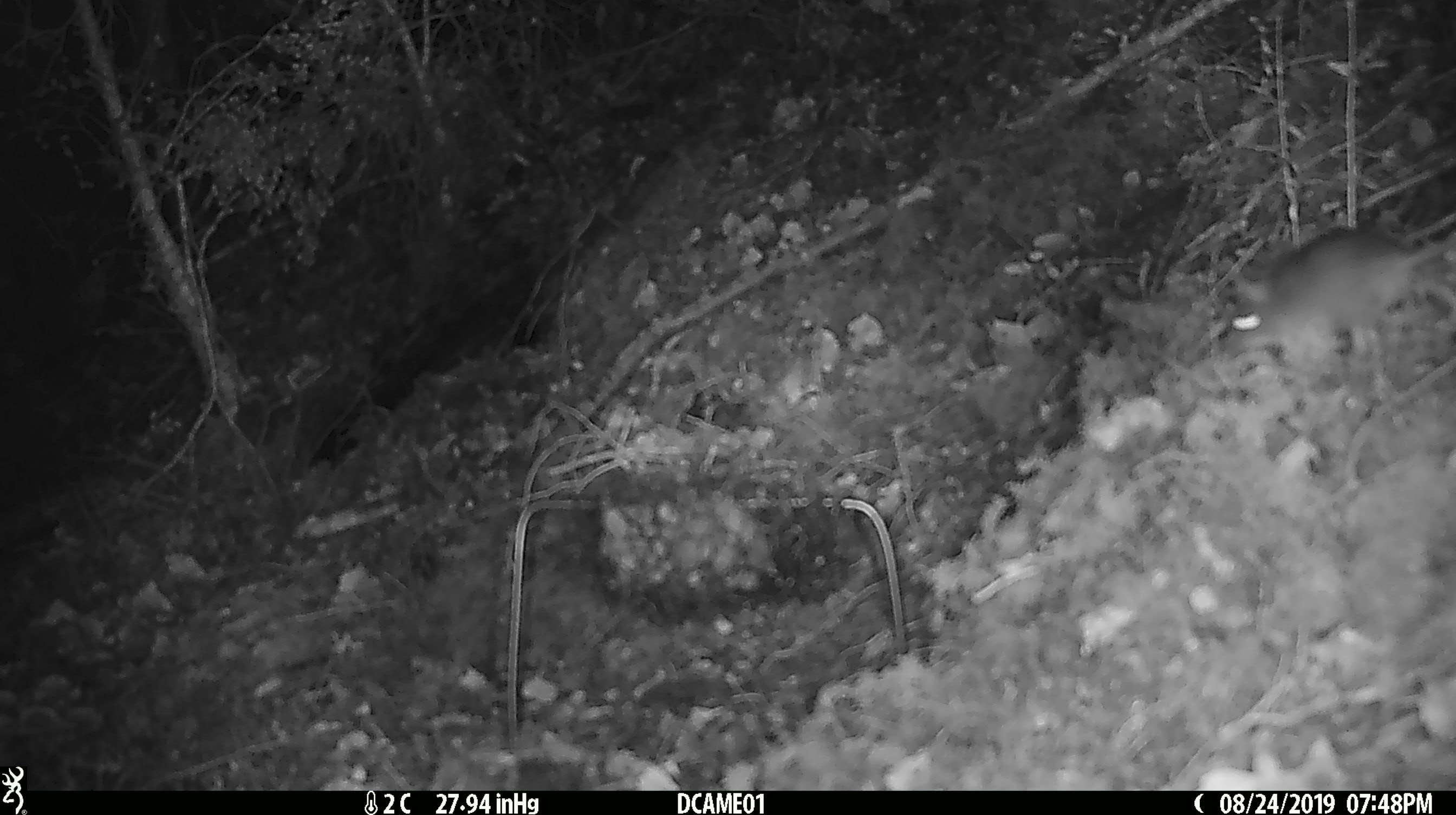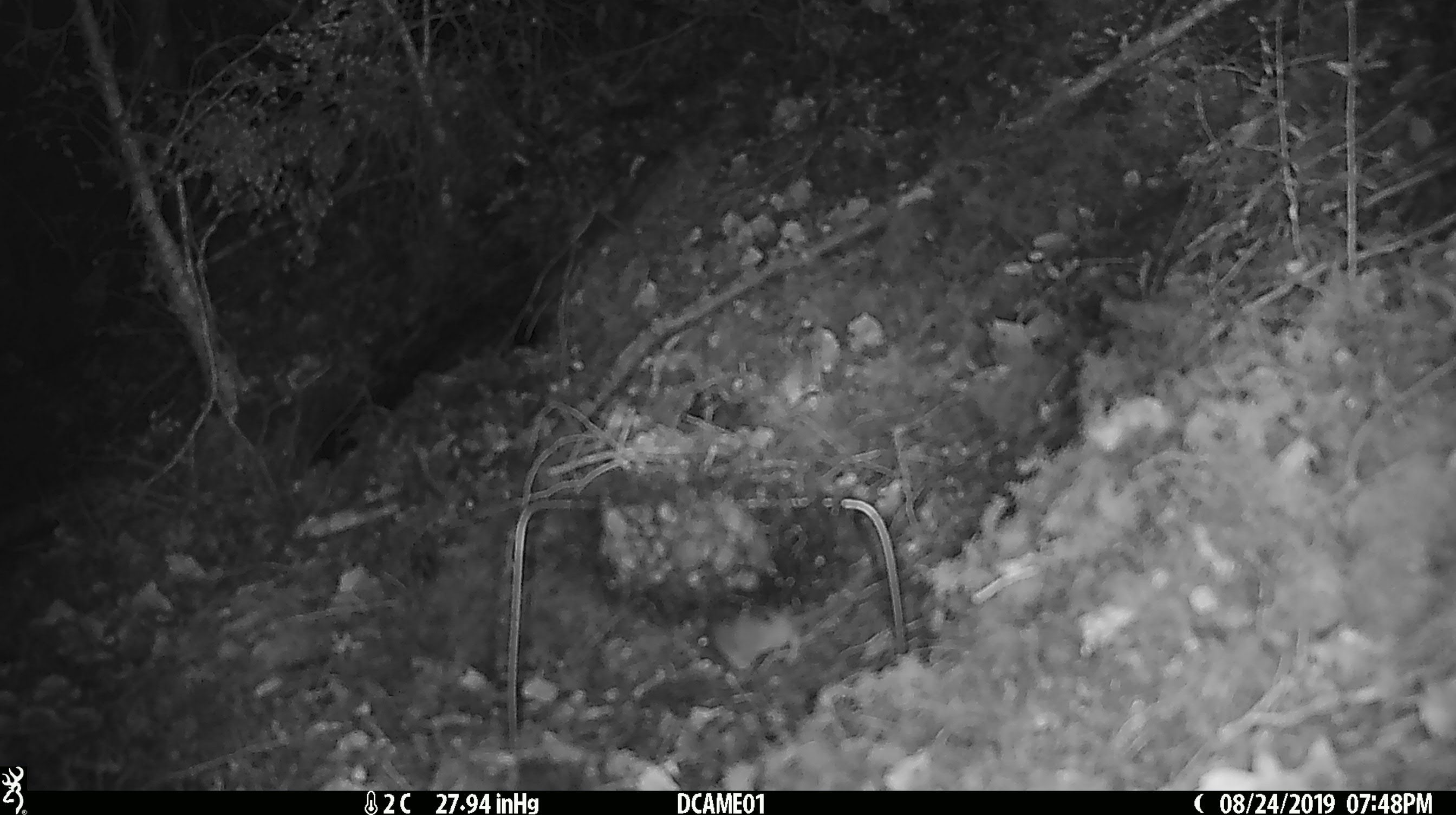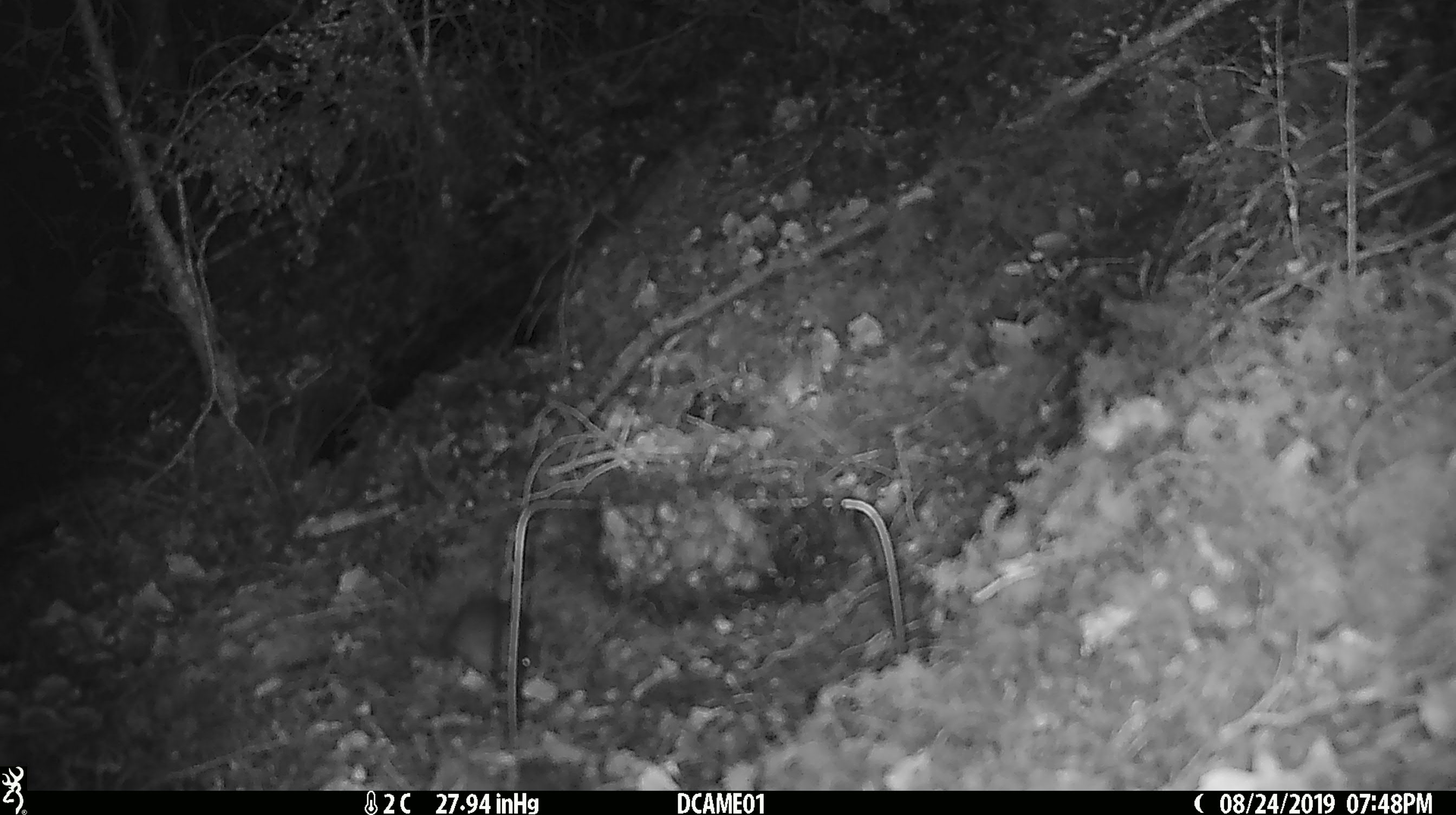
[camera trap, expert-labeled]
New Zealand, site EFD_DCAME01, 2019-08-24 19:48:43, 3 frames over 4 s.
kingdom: Animalia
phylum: Chordata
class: Mammalia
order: Rodentia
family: Muridae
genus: Mus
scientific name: Mus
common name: mouse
Mouse (Mus).